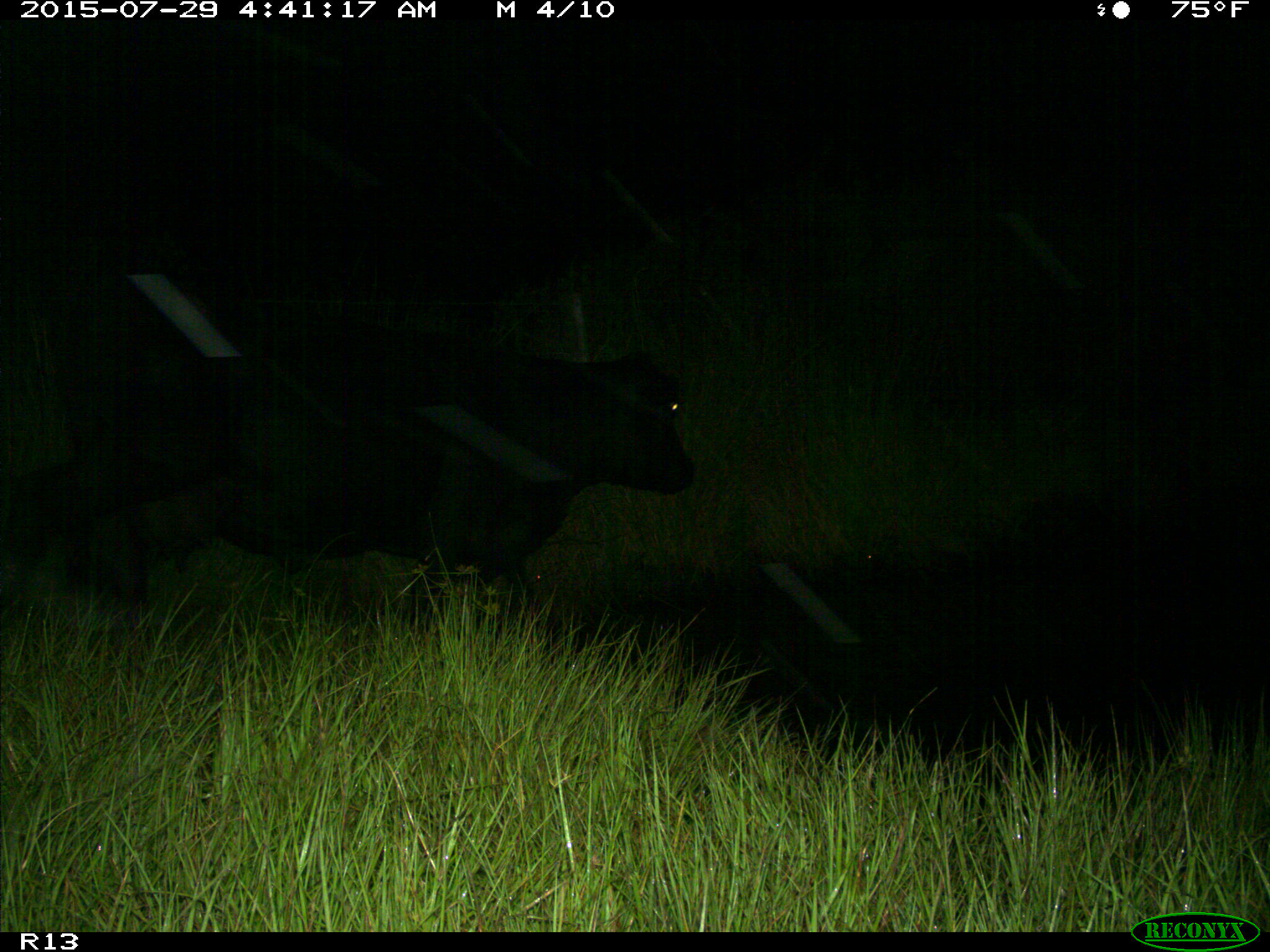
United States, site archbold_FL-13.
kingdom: Animalia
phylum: Chordata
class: Mammalia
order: Artiodactyla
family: Bovidae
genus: Bos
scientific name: Bos taurus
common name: domestic cow